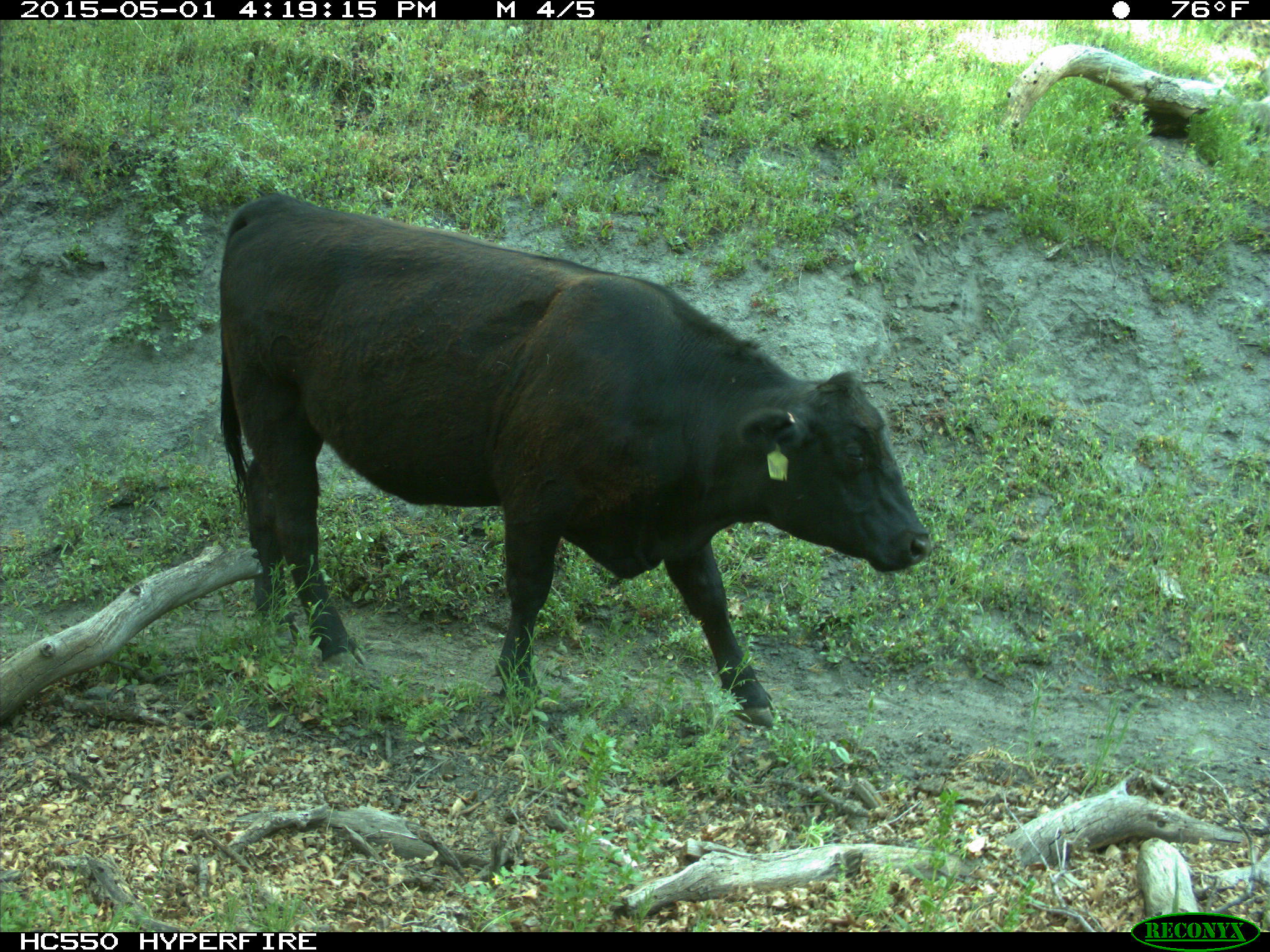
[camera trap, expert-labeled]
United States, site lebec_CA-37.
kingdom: Animalia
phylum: Chordata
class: Mammalia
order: Artiodactyla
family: Bovidae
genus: Bos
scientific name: Bos taurus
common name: domestic cow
Bos taurus (domestic cow).